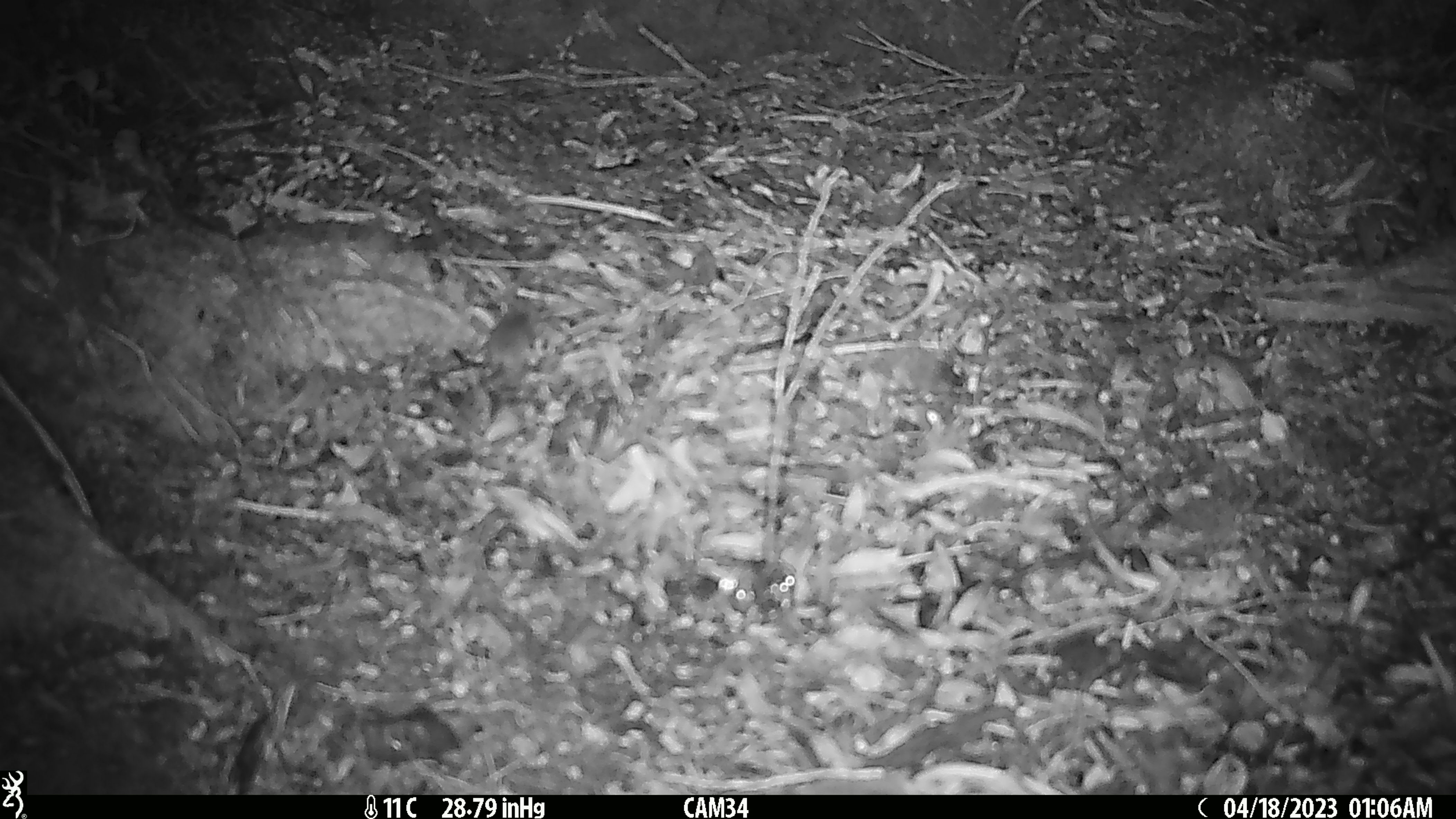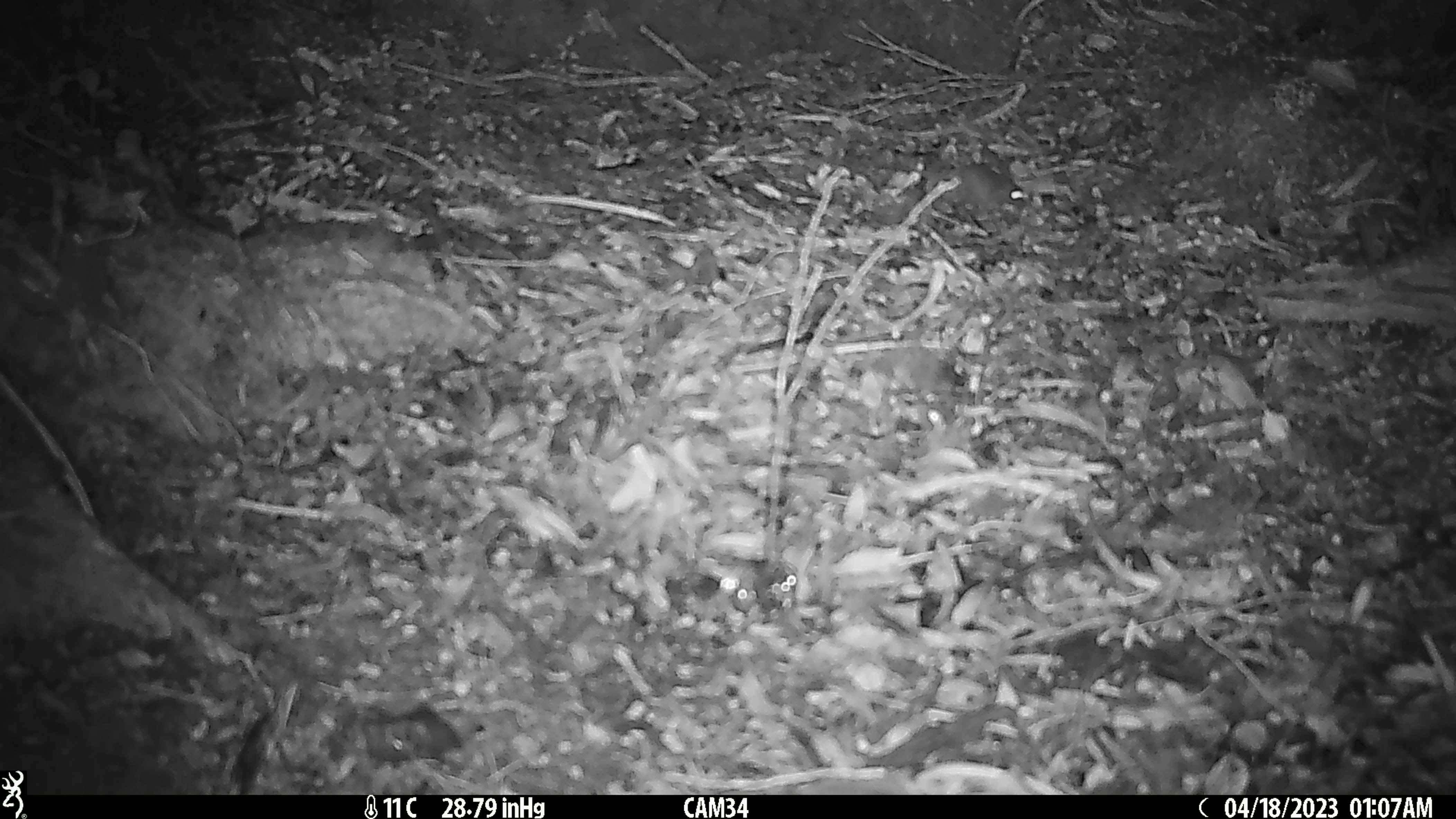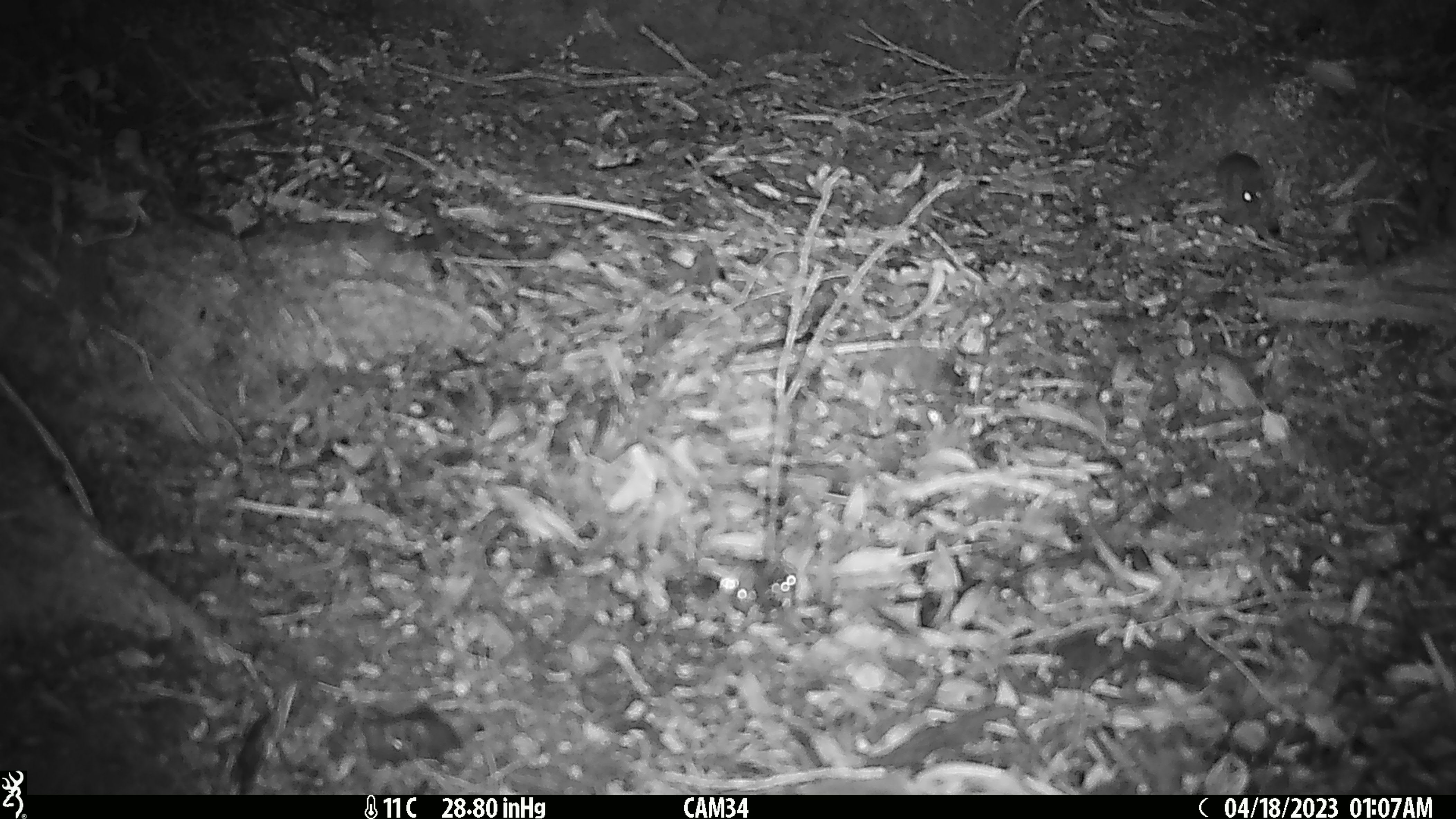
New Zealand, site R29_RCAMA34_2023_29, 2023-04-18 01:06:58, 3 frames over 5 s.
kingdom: Animalia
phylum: Chordata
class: Mammalia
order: Rodentia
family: Muridae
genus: Mus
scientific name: Mus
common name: mouse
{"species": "mouse (Mus)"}